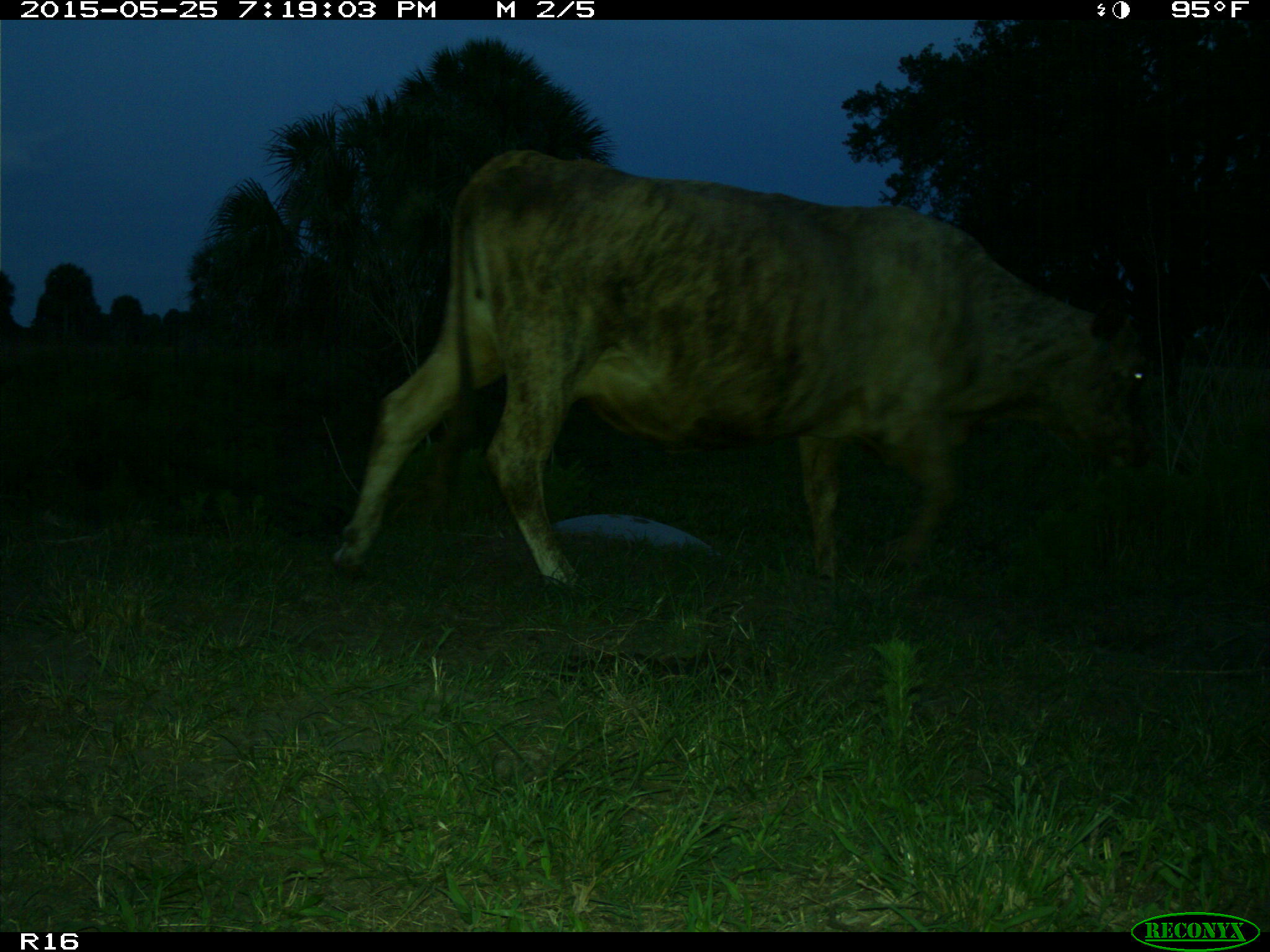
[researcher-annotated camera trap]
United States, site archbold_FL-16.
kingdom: Animalia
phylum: Chordata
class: Mammalia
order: Artiodactyla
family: Bovidae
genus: Bos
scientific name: Bos taurus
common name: domestic cow